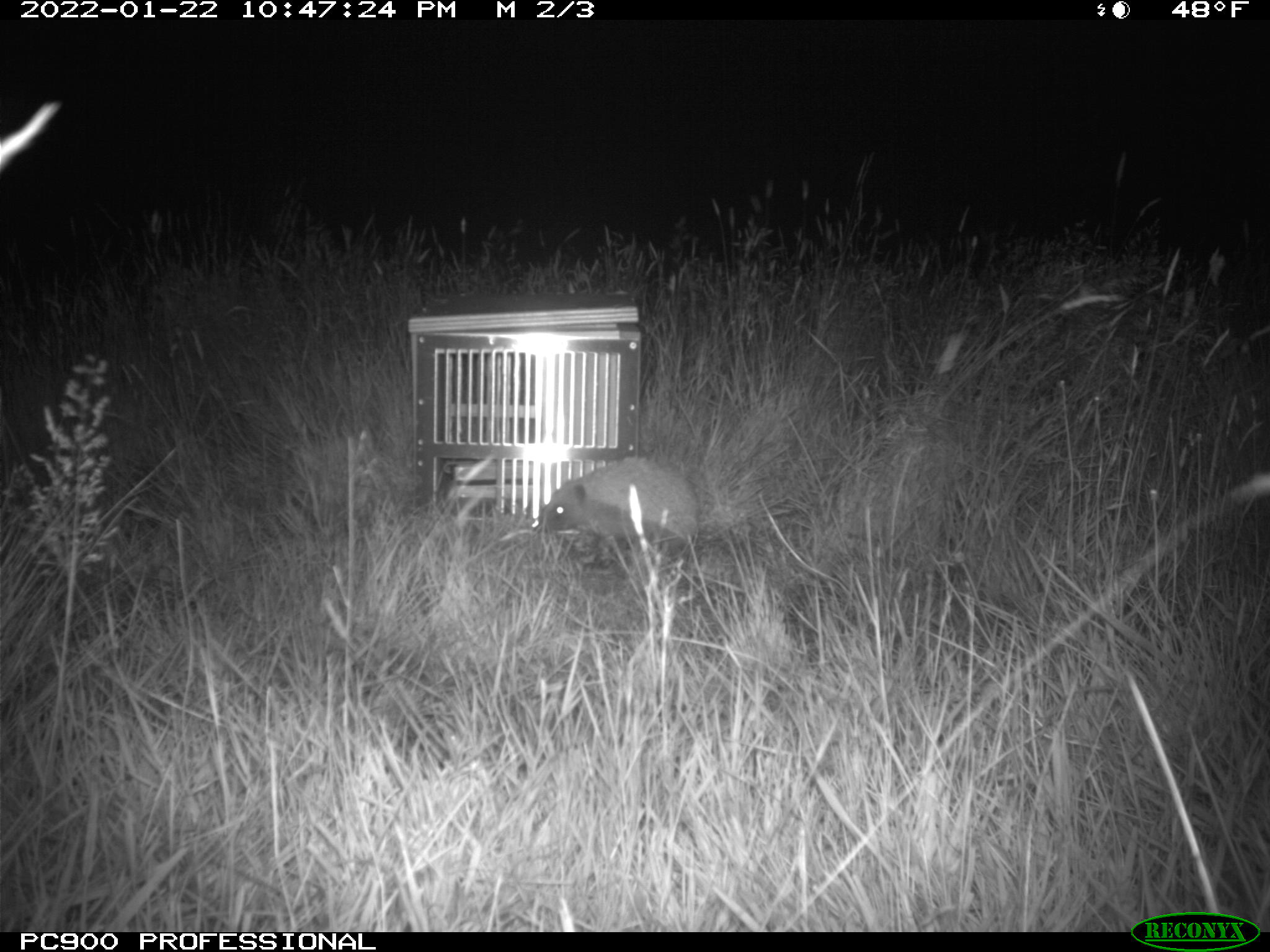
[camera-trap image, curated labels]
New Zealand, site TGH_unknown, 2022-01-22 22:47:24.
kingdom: Animalia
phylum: Chordata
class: Mammalia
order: Eulipotyphla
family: Erinaceidae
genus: Erinaceus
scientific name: Erinaceus europaeus europaeus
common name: european hedgehog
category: hedgehog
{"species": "hedgehog (european hedgehog) (Erinaceus europaeus europaeus)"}